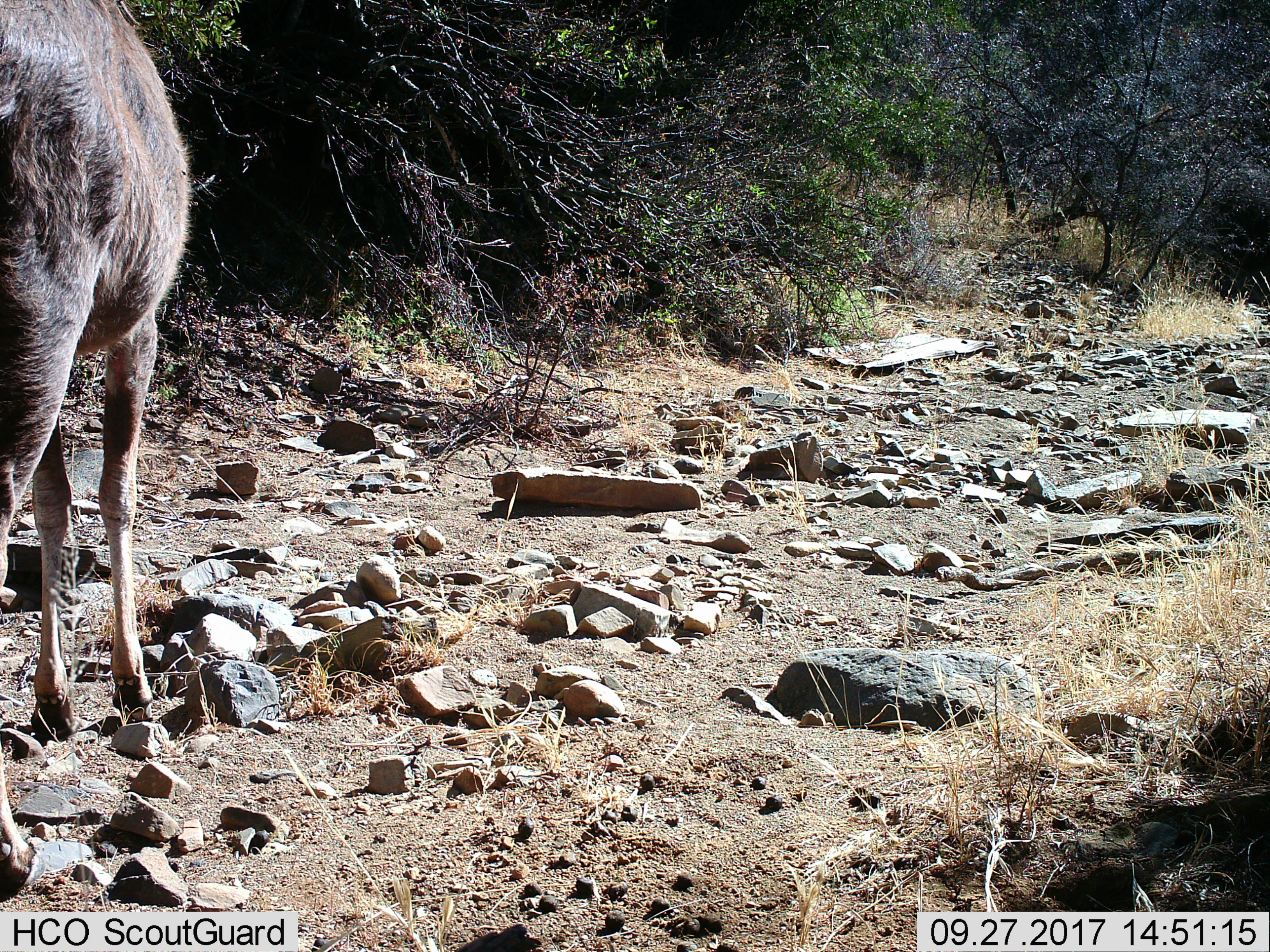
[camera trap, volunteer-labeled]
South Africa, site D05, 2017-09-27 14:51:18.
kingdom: Animalia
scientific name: Animalia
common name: animal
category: domesticanimal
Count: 1.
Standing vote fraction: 100%.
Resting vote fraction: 0%.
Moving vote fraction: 0%.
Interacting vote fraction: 0%.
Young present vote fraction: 0%.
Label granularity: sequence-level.